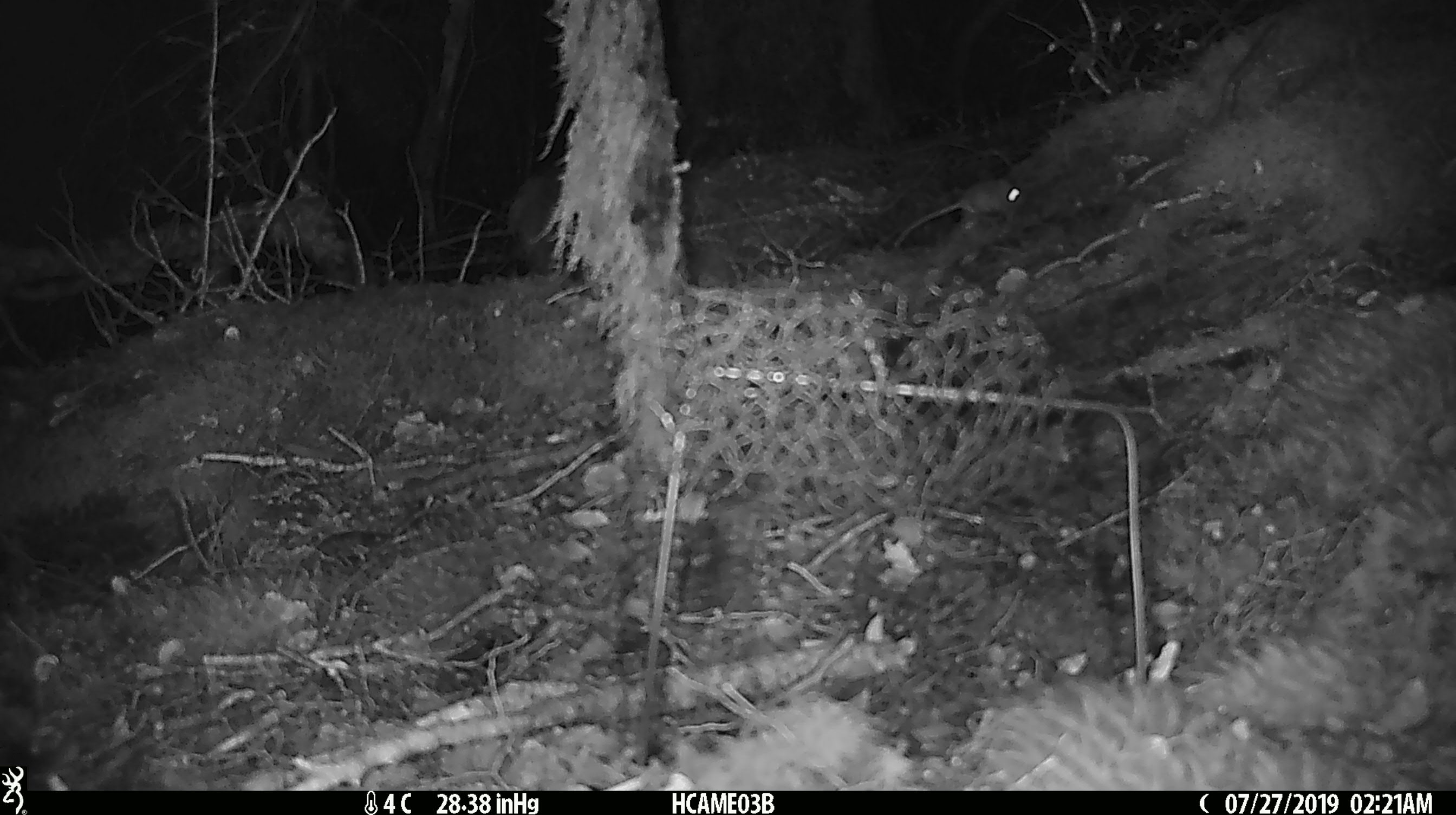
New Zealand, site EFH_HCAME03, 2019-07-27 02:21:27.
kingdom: Animalia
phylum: Chordata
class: Mammalia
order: Rodentia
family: Muridae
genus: Mus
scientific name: Mus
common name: mouse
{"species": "mouse (Mus)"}